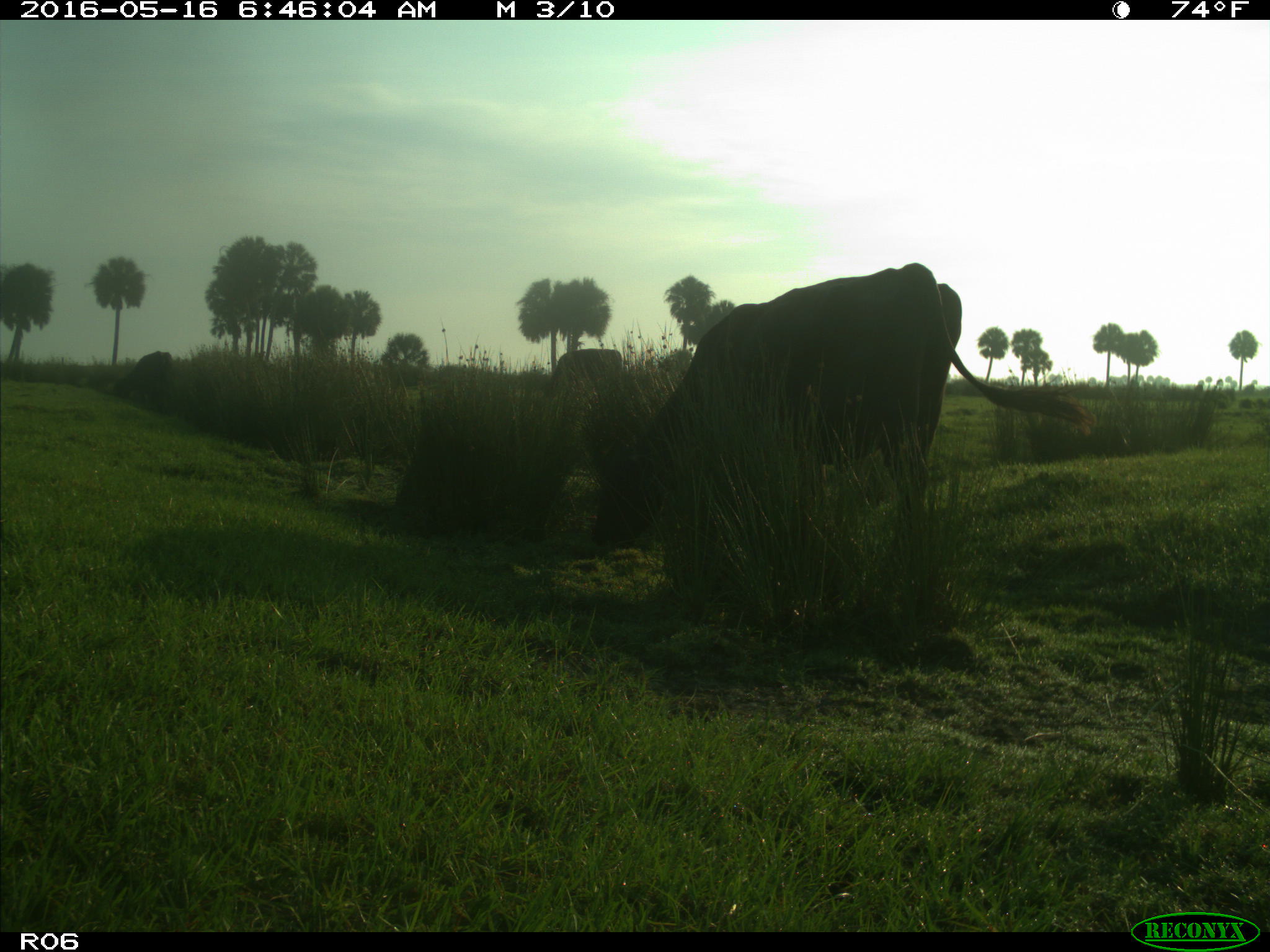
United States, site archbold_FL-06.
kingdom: Animalia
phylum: Chordata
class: Mammalia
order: Artiodactyla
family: Bovidae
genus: Bos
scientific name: Bos taurus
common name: domestic cow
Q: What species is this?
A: Bos taurus (domestic cow).